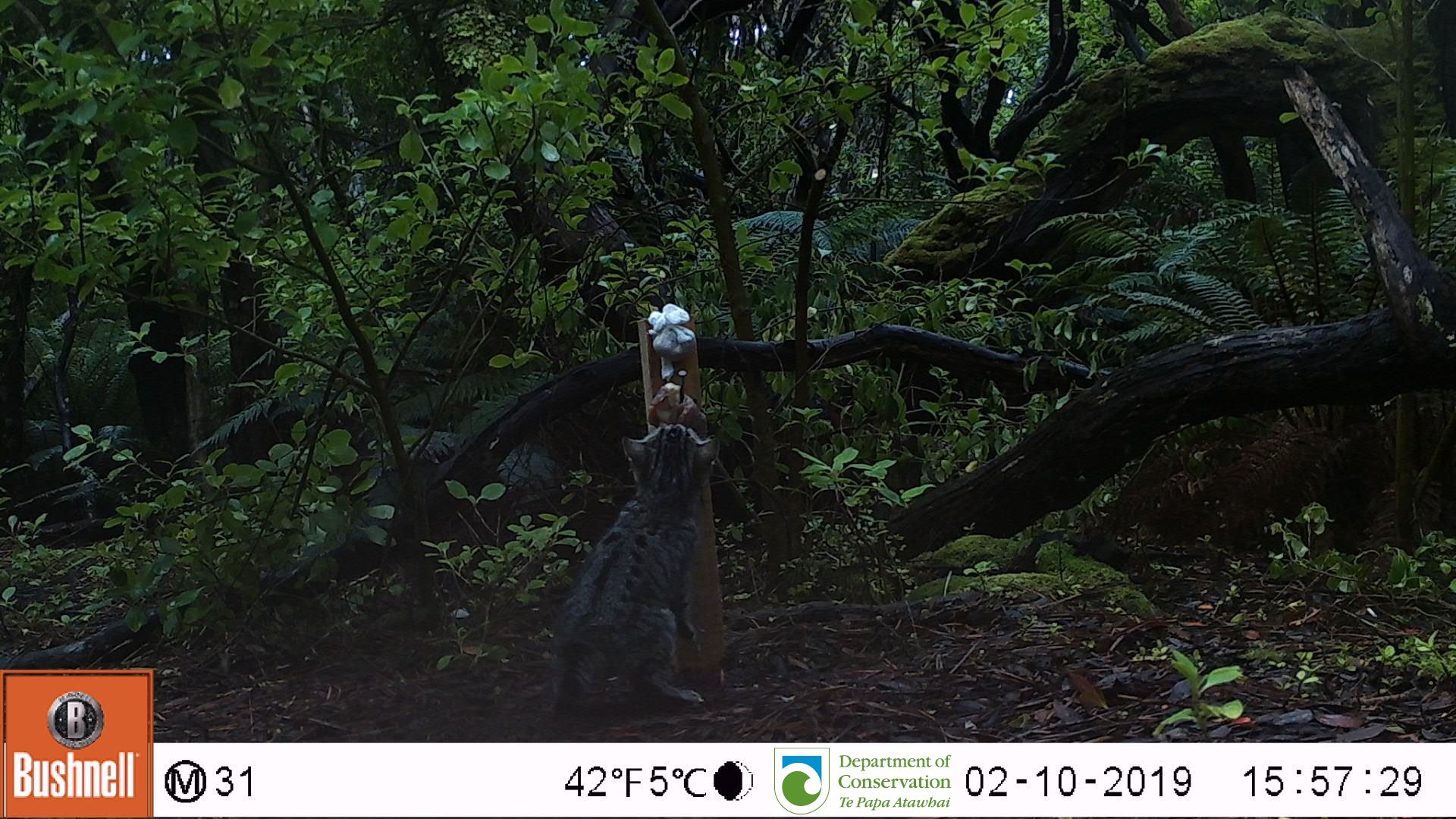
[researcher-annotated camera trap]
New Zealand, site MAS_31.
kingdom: Animalia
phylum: Chordata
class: Mammalia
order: Carnivora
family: Felidae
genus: Felis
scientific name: Felis catus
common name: domestic cat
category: cat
Cat (domestic cat) (Felis catus).